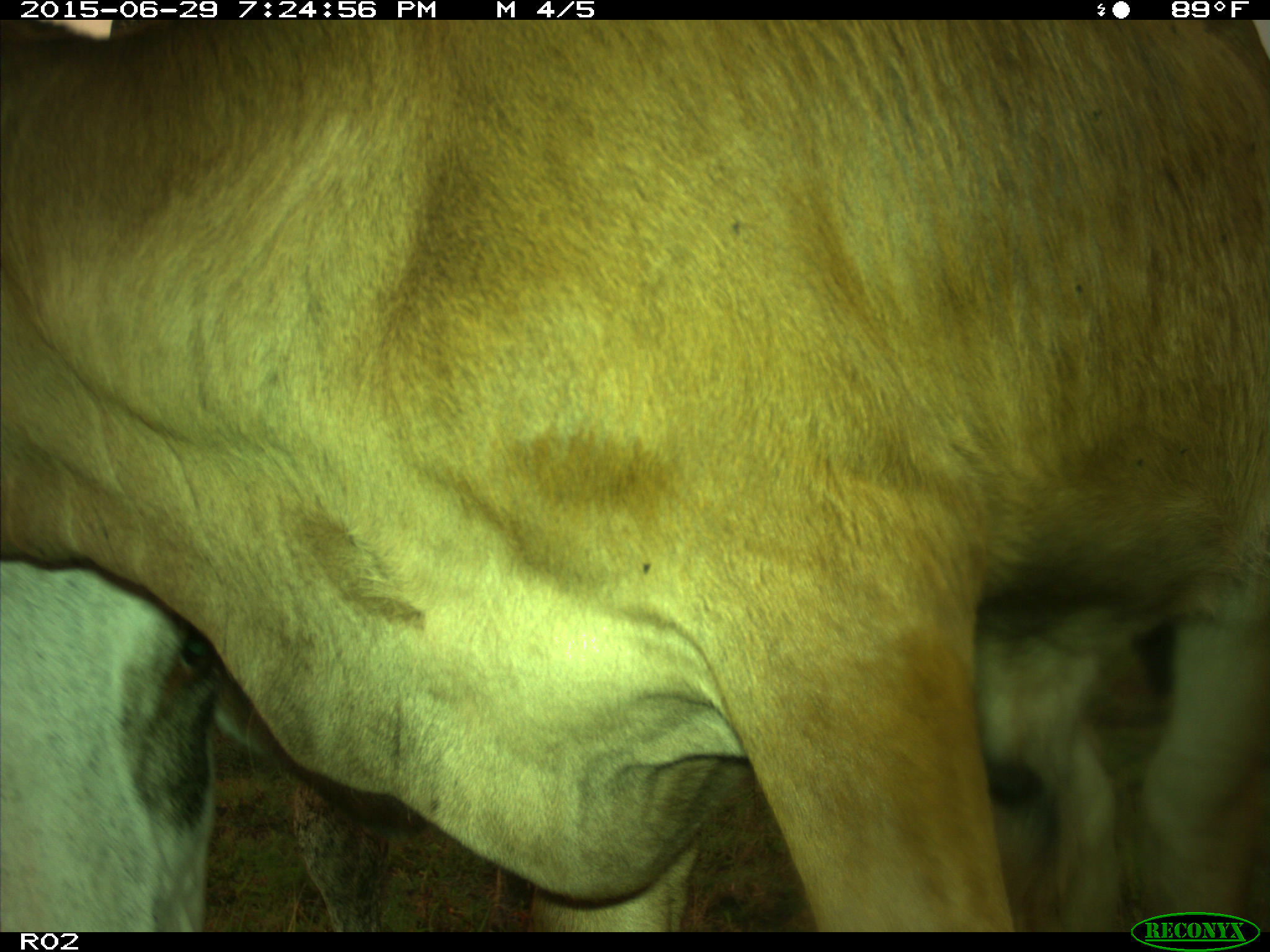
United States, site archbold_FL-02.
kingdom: Animalia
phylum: Chordata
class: Mammalia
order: Artiodactyla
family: Bovidae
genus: Bos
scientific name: Bos taurus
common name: domestic cow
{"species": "Bos taurus (domestic cow)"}